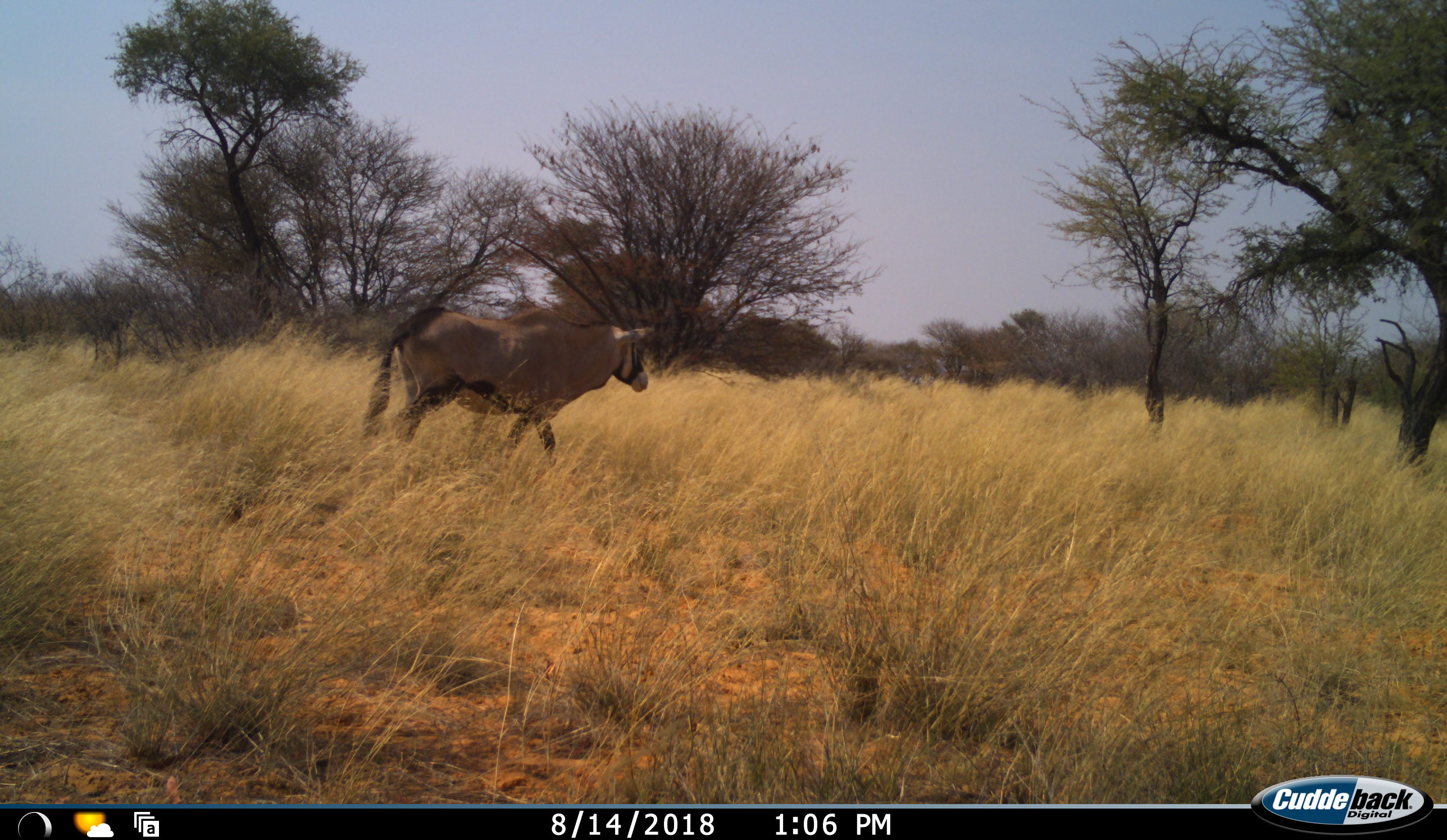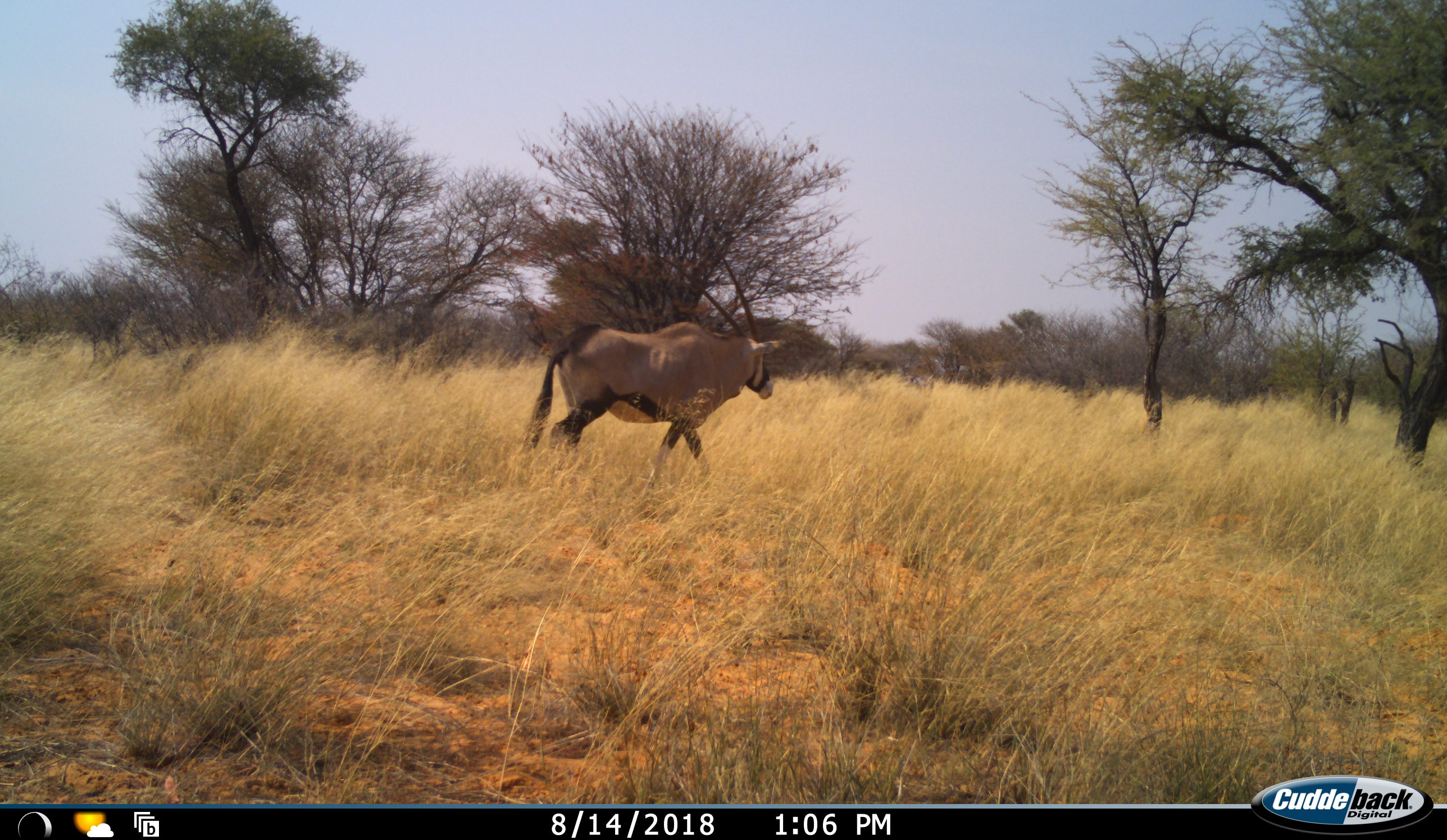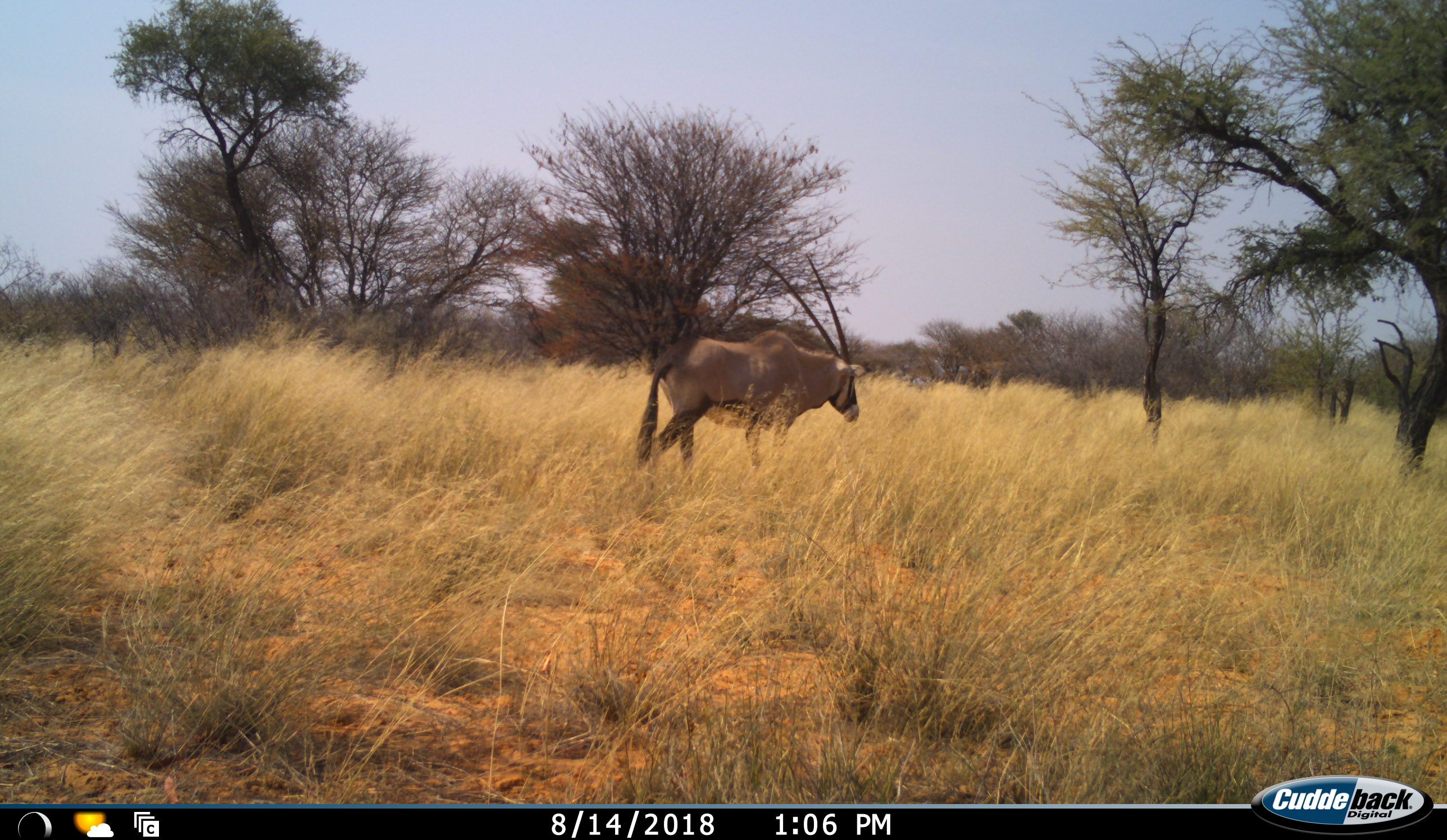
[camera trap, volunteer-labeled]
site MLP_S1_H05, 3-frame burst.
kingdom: Animalia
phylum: Chordata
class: Mammalia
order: Artiodactyla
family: Bovidae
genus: Oryx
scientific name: Oryx gazella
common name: gemsbok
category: oryx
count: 1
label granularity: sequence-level